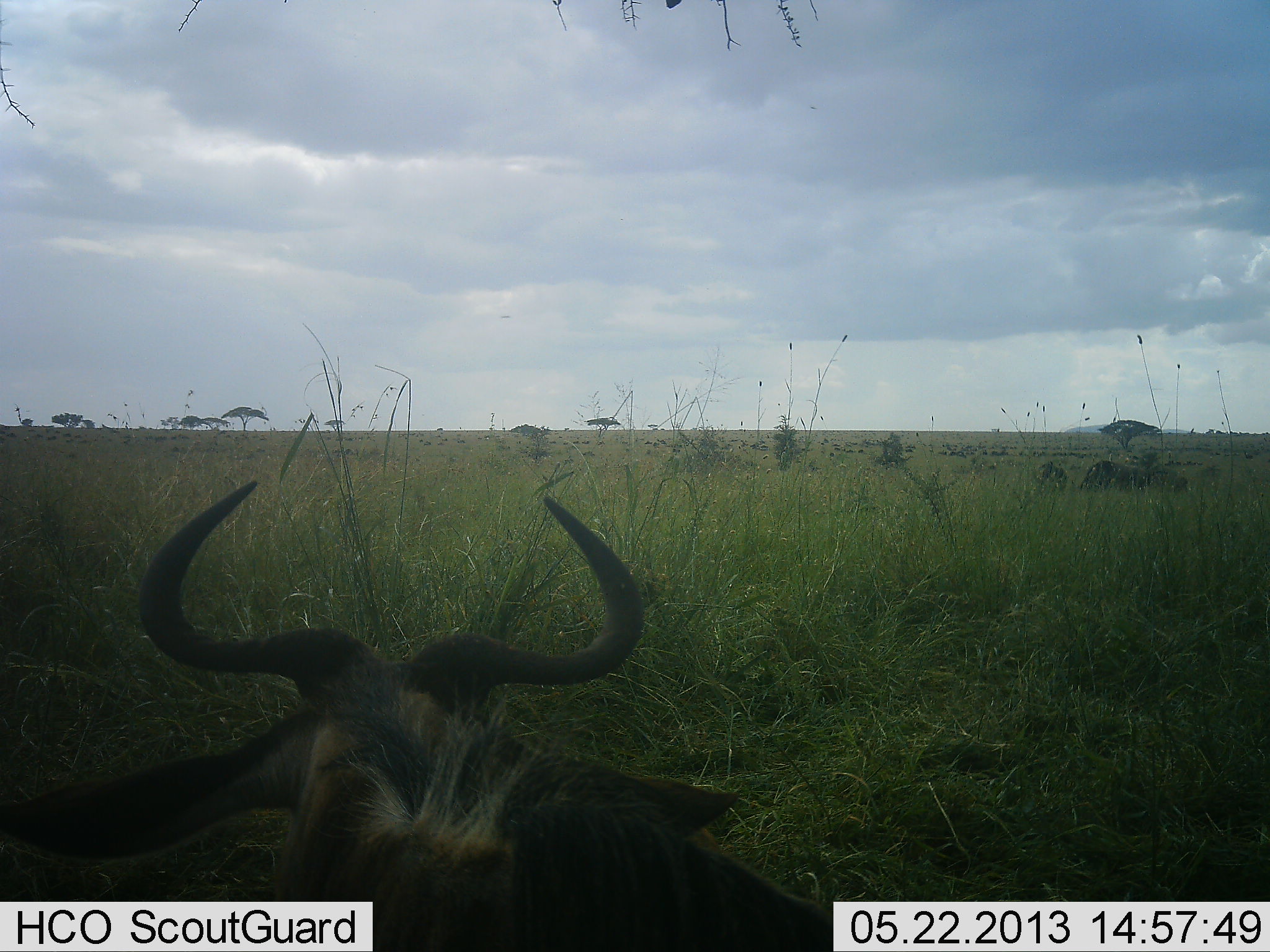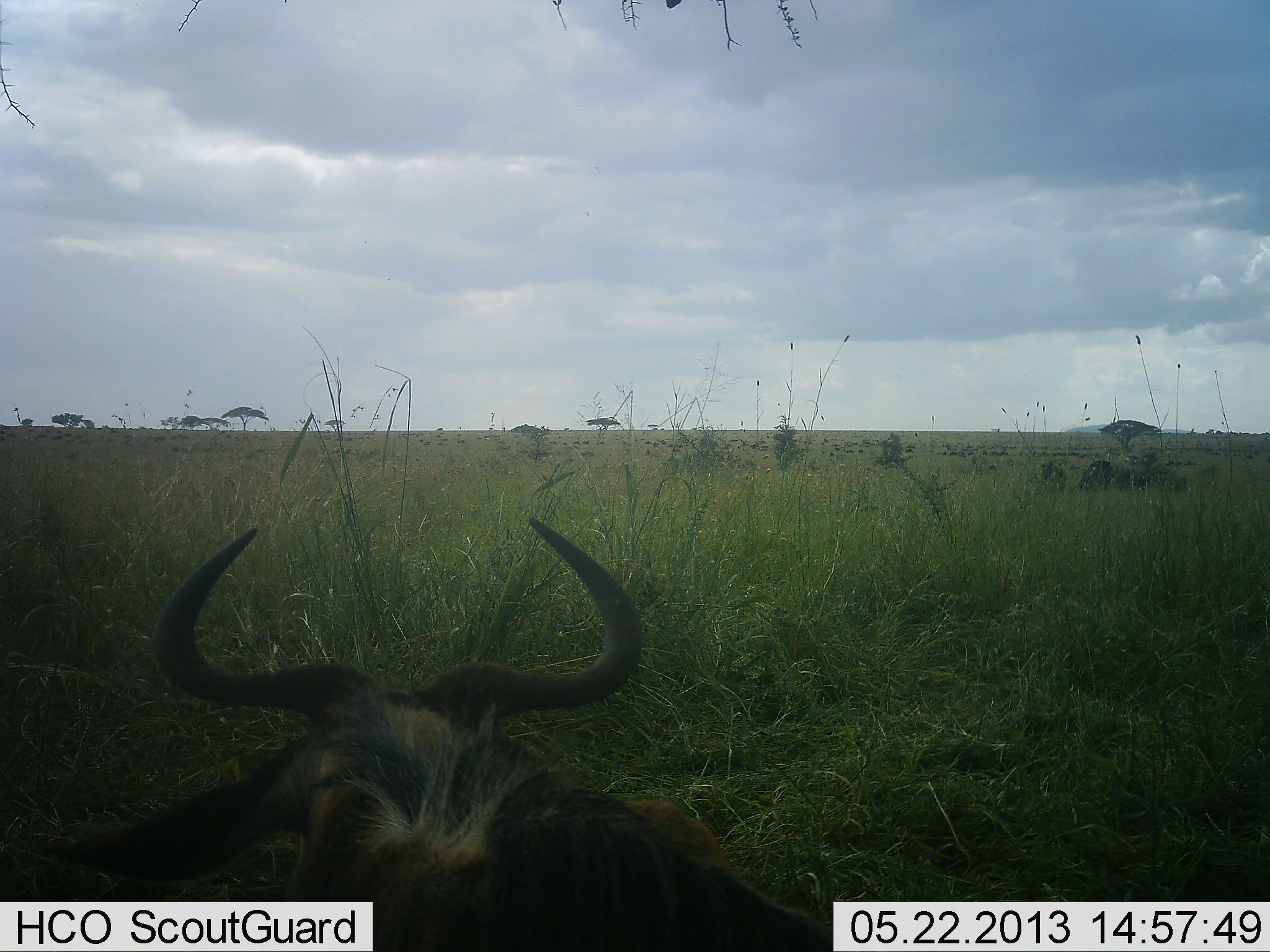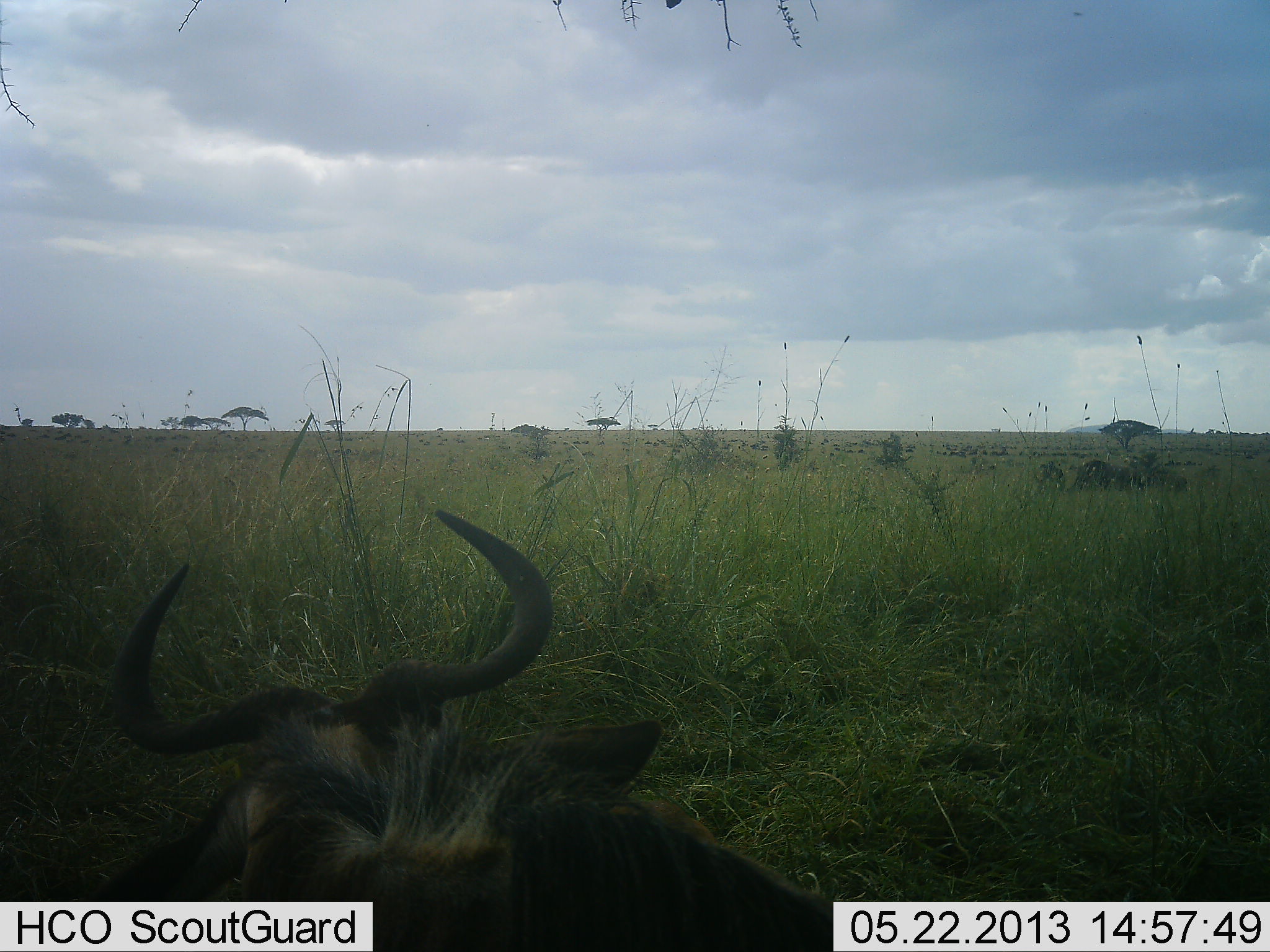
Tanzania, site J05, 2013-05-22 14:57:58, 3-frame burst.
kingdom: Animalia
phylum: Chordata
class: Mammalia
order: Artiodactyla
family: Bovidae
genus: Connochaetes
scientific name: Connochaetes taurinus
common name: blue wildebeest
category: wildebeest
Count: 2.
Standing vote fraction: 48%.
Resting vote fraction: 61%.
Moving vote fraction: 4%.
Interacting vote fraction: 0%.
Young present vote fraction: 0%.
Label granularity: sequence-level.